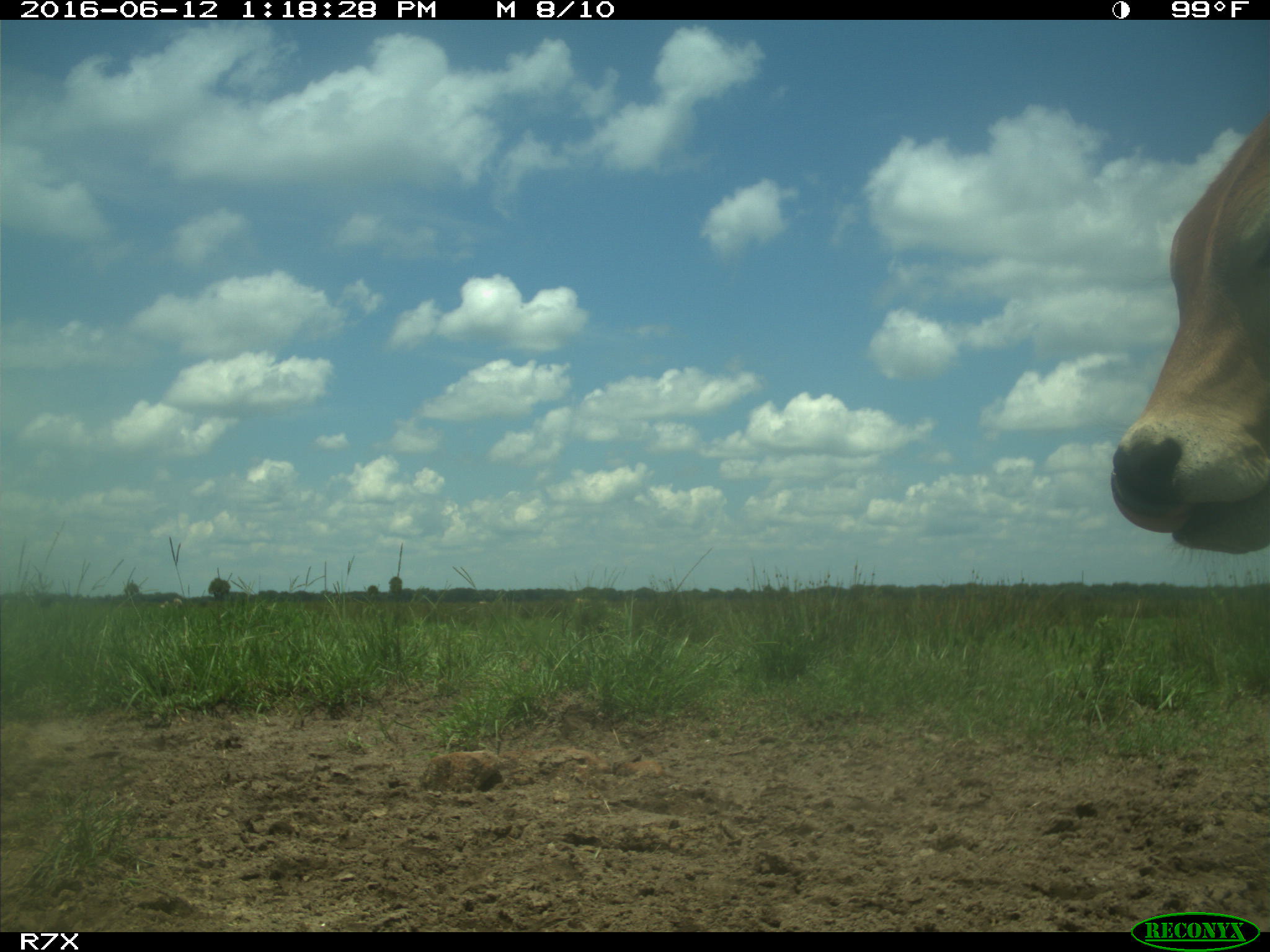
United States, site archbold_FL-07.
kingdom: Animalia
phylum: Chordata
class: Mammalia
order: Artiodactyla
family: Bovidae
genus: Bos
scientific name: Bos taurus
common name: domestic cow